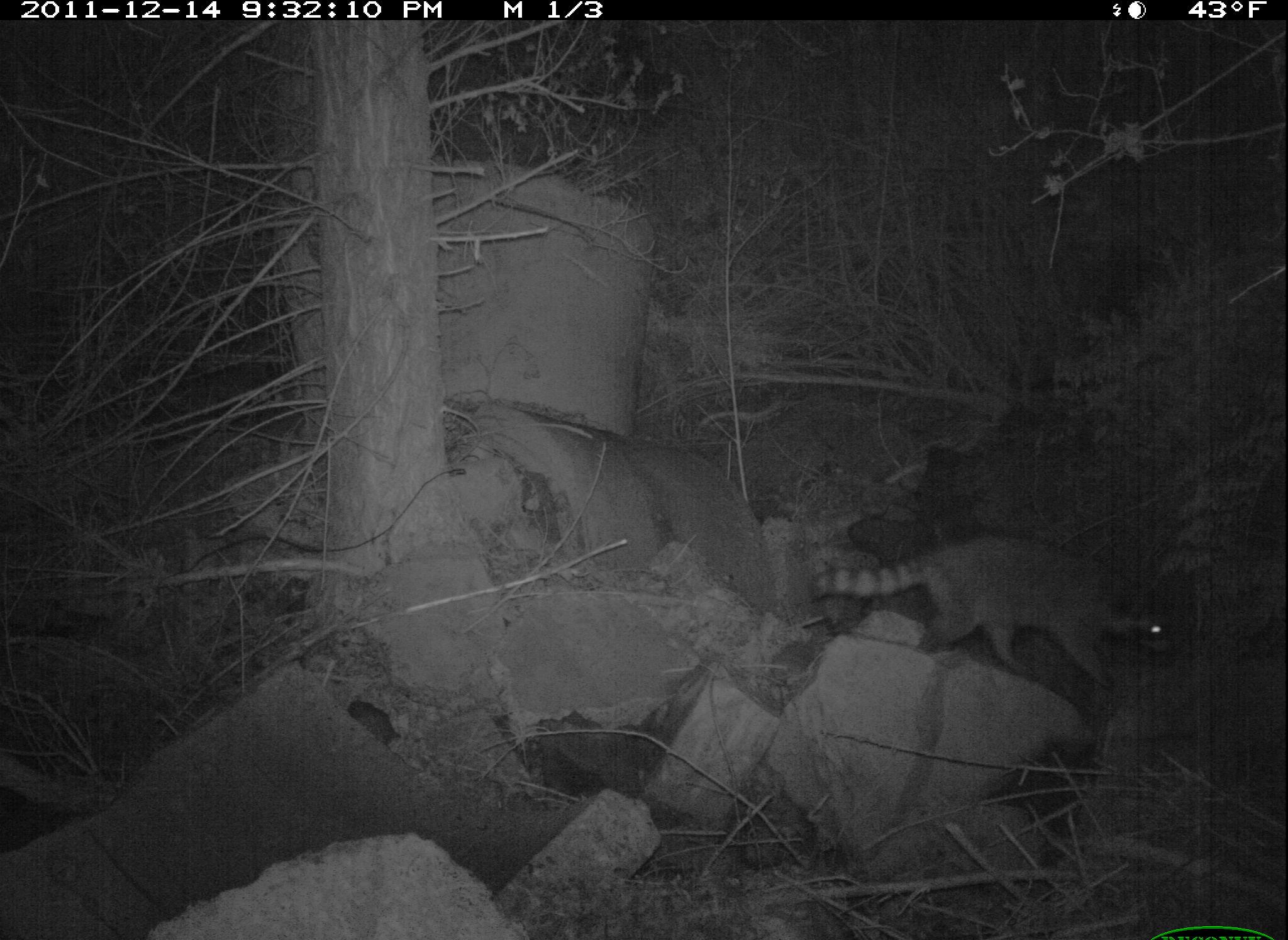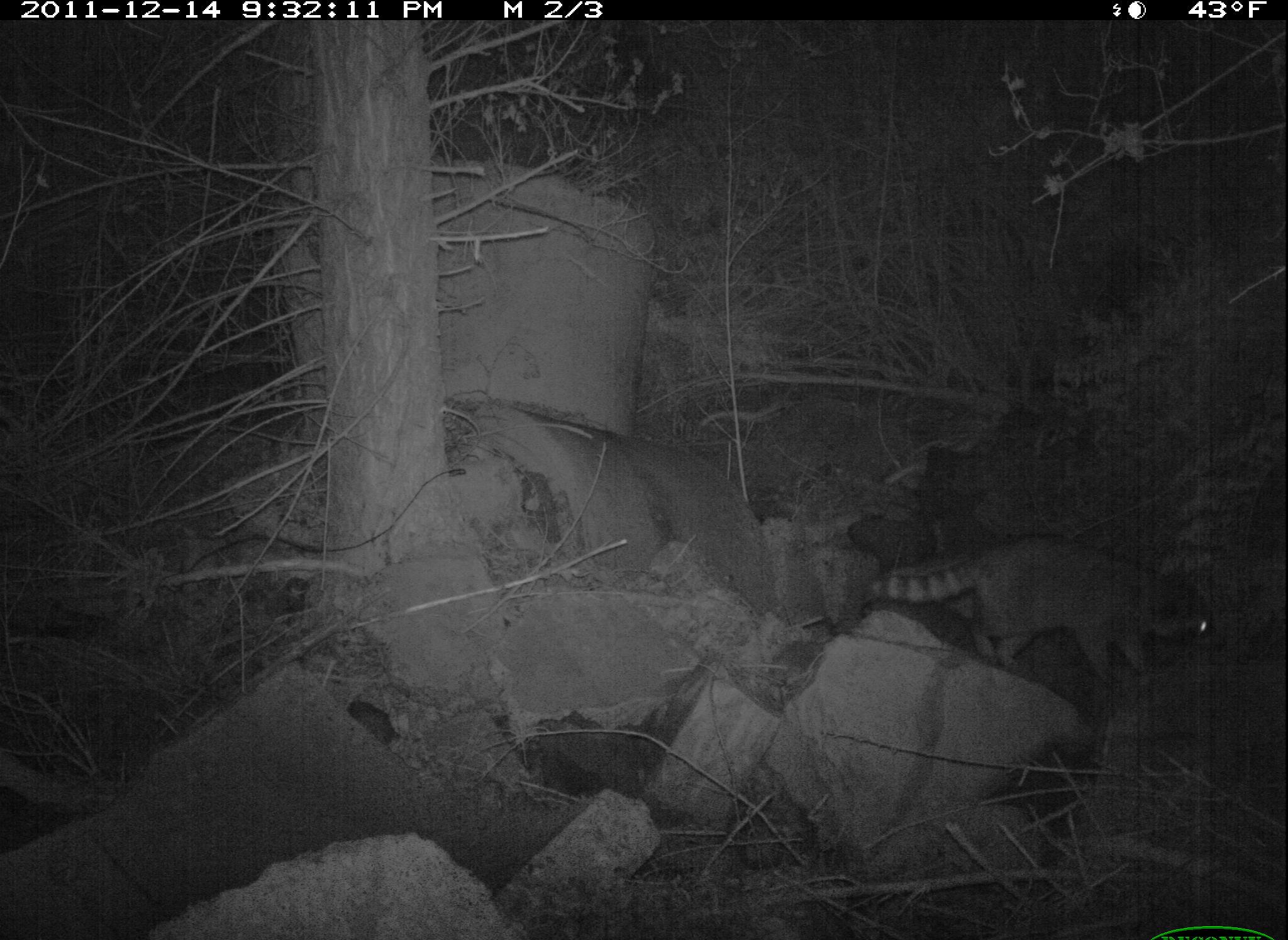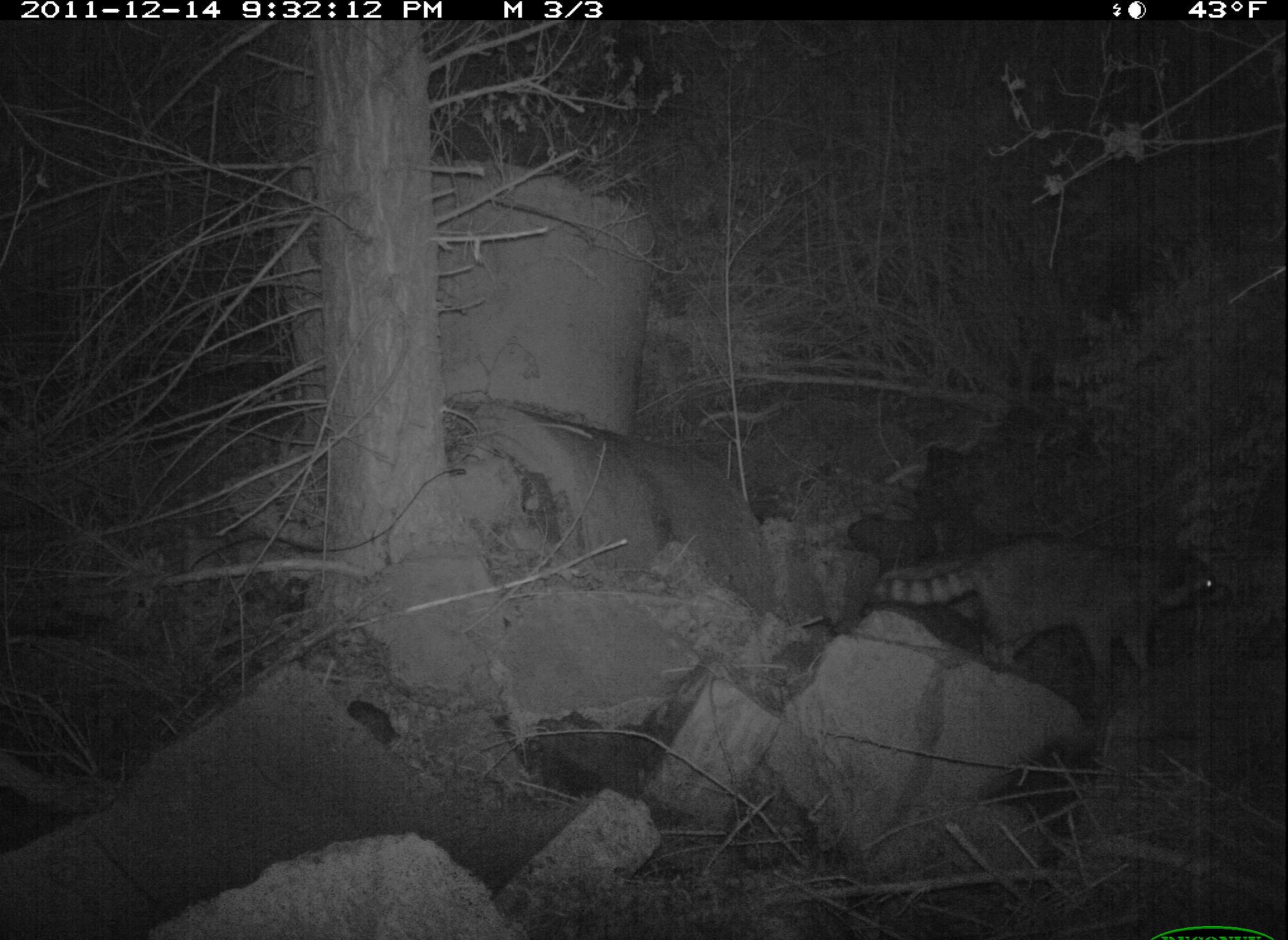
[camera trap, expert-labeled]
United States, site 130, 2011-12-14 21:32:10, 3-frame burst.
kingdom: Animalia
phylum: Chordata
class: Mammalia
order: Carnivora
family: Procyonidae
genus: Procyon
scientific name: Procyon lotor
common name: raccoon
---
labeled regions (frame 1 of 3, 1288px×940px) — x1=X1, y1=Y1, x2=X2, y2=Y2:
raccoon: x1=803, y1=525, x2=1196, y2=705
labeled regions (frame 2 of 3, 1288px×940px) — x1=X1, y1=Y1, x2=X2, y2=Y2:
raccoon: x1=861, y1=511, x2=1222, y2=693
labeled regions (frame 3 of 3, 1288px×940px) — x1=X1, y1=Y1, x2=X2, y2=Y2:
raccoon: x1=865, y1=522, x2=1235, y2=689